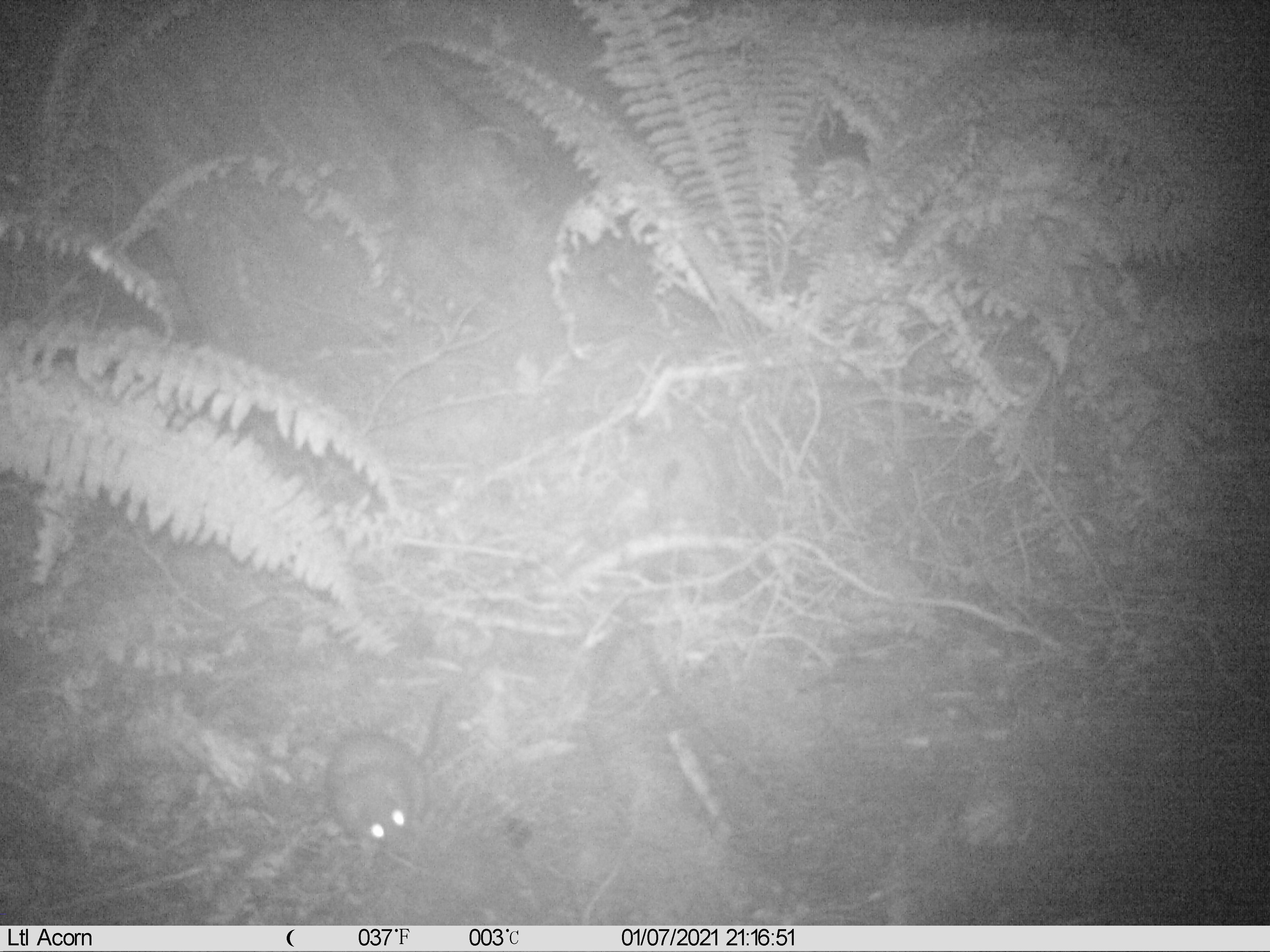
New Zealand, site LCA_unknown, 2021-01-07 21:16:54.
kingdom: Animalia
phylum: Chordata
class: Mammalia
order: Rodentia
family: Muridae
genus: Rattus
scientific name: Rattus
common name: rat